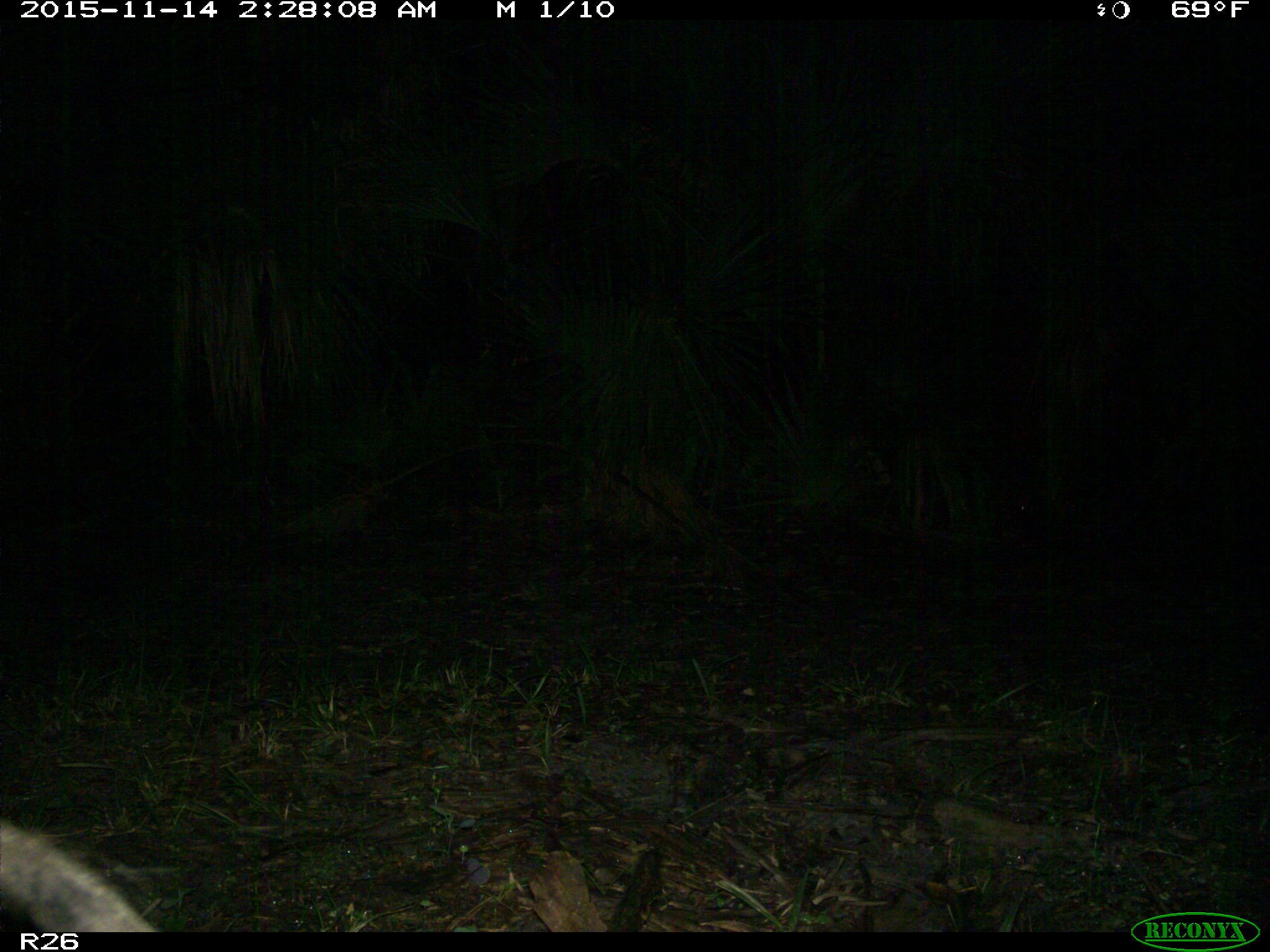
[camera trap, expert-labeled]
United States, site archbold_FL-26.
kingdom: Animalia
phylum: Chordata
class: Mammalia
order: Artiodactyla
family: Suidae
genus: Sus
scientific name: Sus scrofa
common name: wild boar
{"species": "Sus scrofa (wild boar)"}